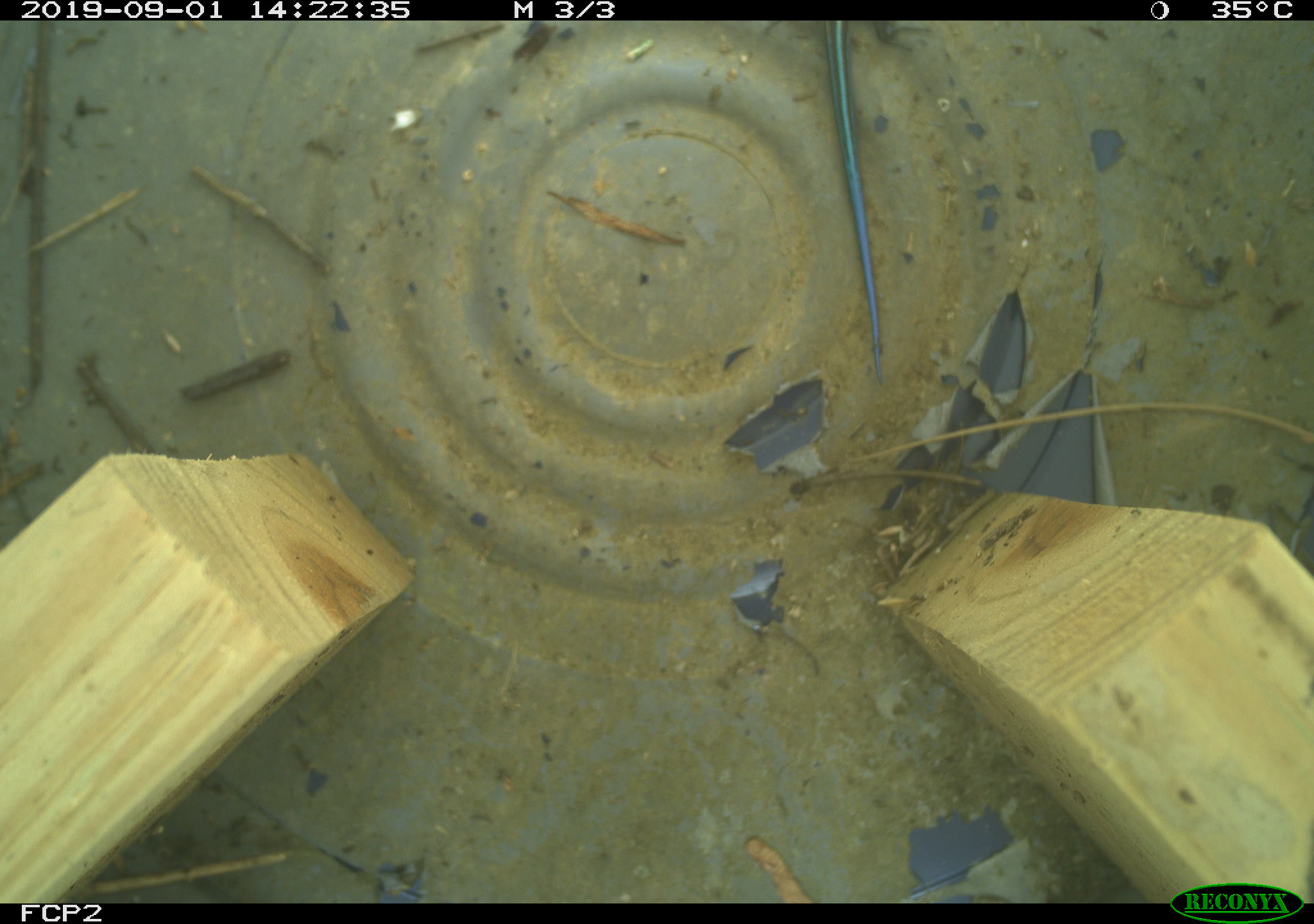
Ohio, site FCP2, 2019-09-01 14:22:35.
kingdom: Animalia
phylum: Chordata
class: Reptilia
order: Squamata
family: Scincidae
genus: Plestiodon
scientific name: Plestiodon fasciatus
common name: common five-lined skink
Common five-lined skink (Plestiodon fasciatus).